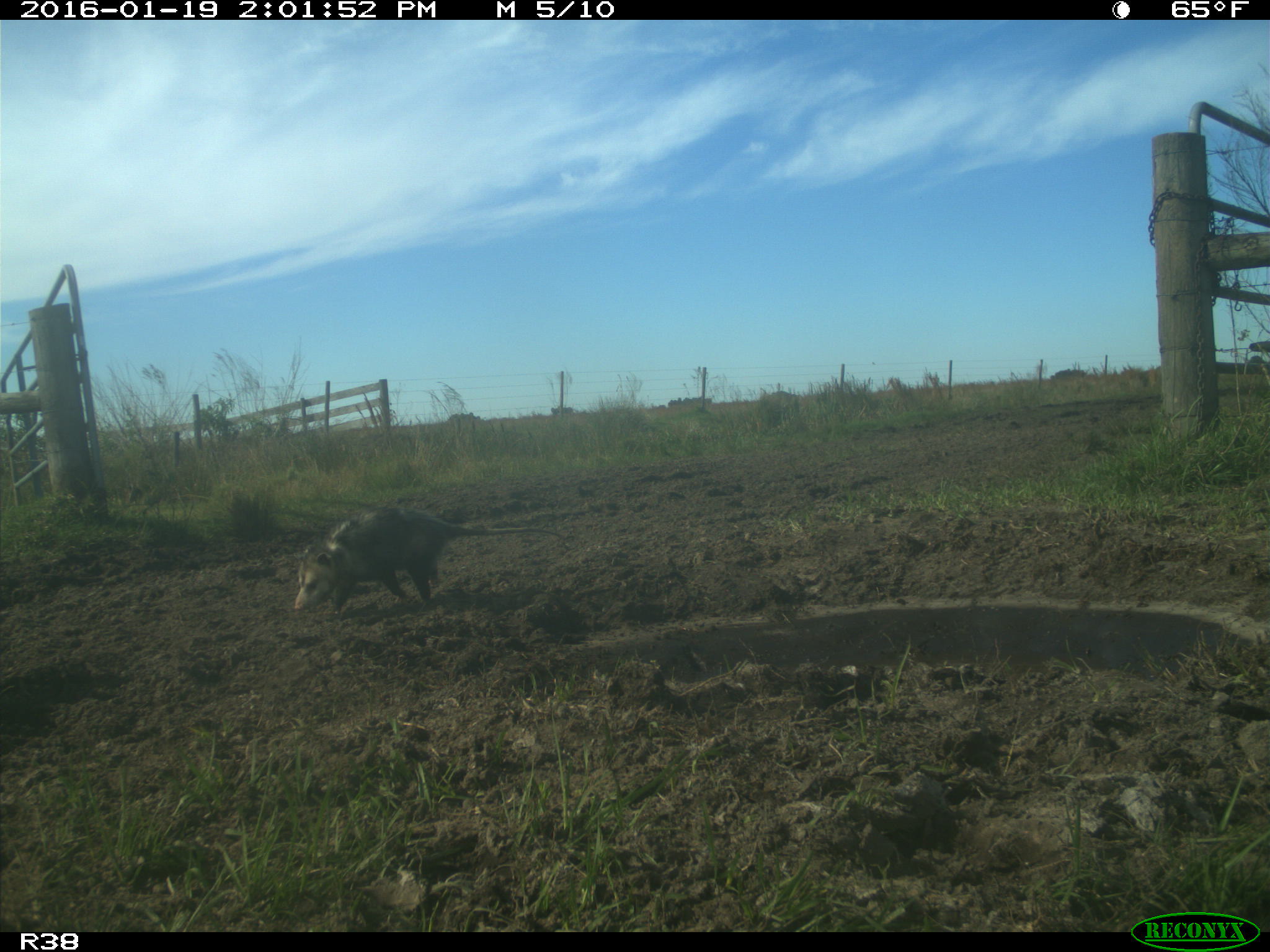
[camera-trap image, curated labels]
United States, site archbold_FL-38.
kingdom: Animalia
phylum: Chordata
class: Mammalia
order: Didelphimorphia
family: Didelphidae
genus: Didelphis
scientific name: Didelphis virginiana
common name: virginia opossum